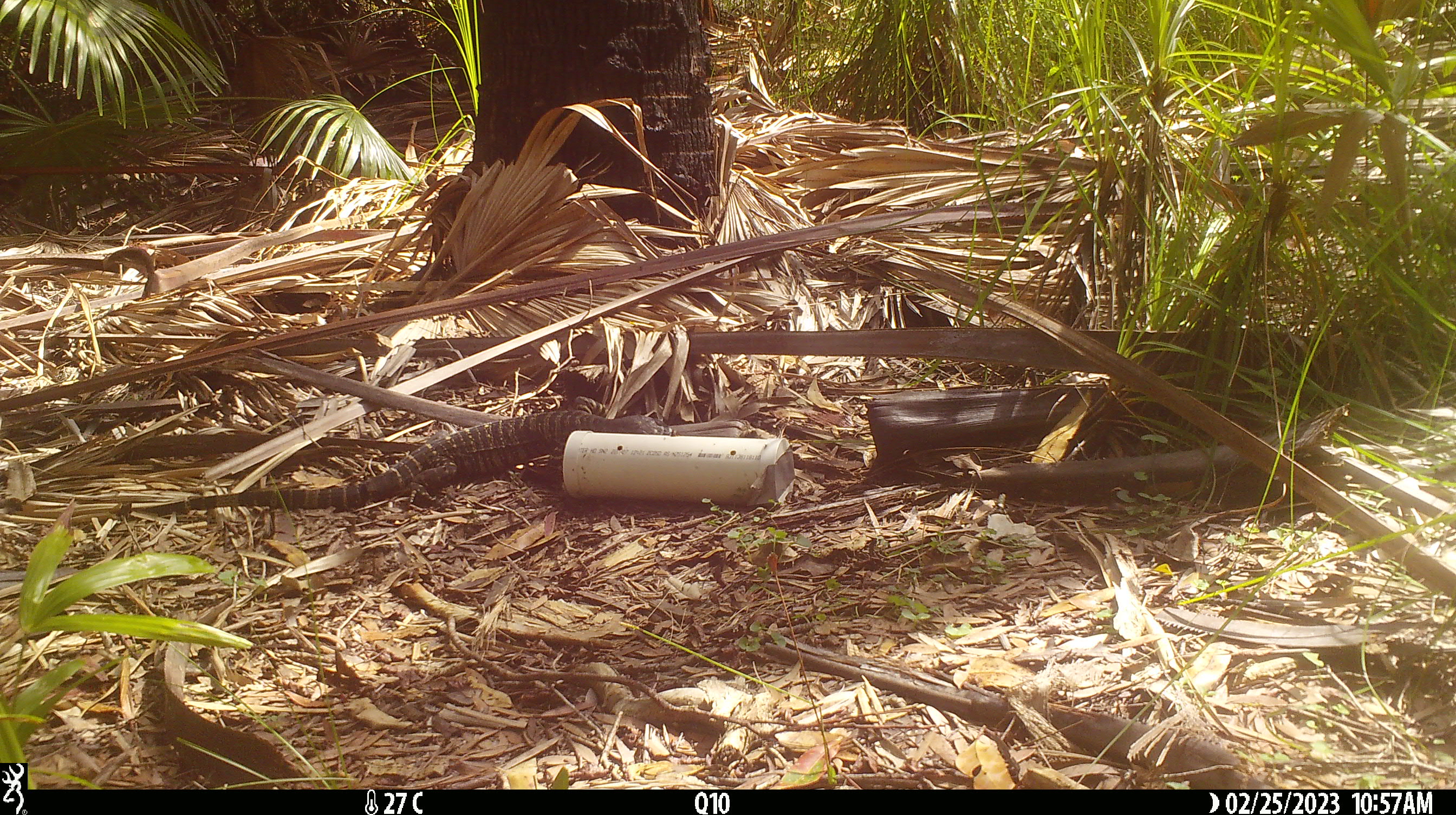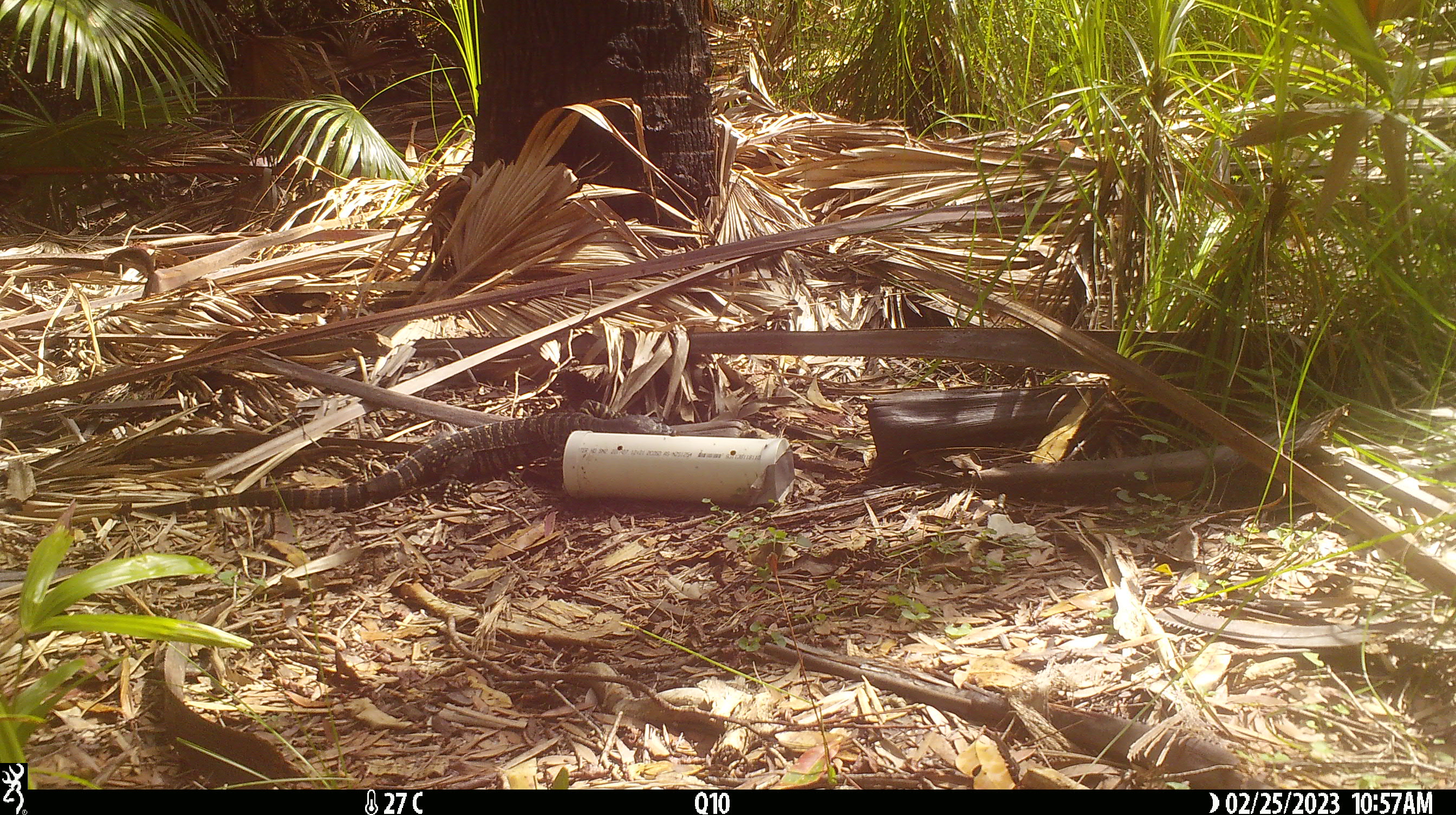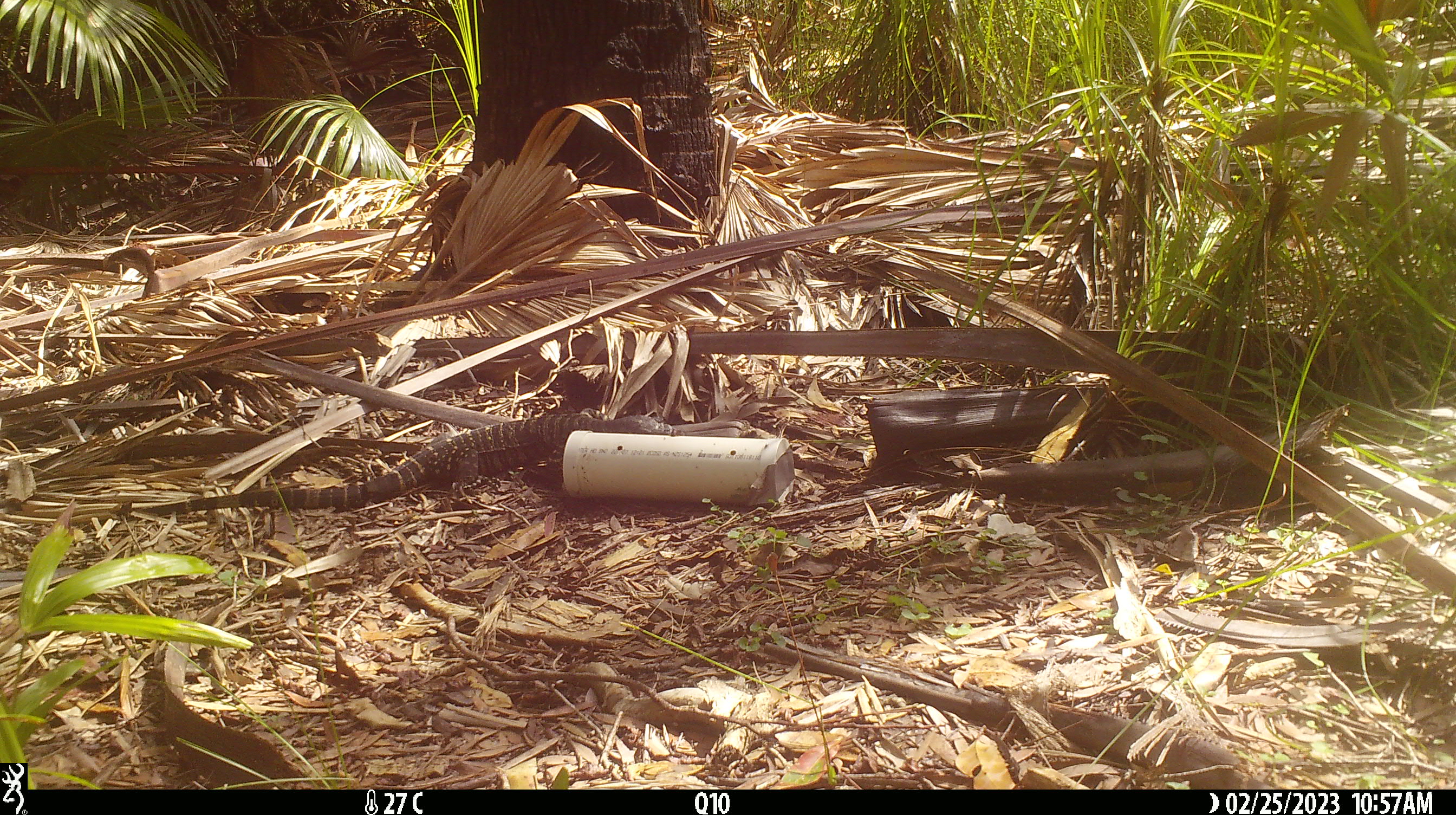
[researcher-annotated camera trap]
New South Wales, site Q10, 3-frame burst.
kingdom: Animalia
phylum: Chordata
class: Reptilia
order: Squamata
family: Varanidae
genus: Varanus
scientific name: Varanus varius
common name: lace monitor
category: goanna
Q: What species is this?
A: Goanna (lace monitor) (Varanus varius).